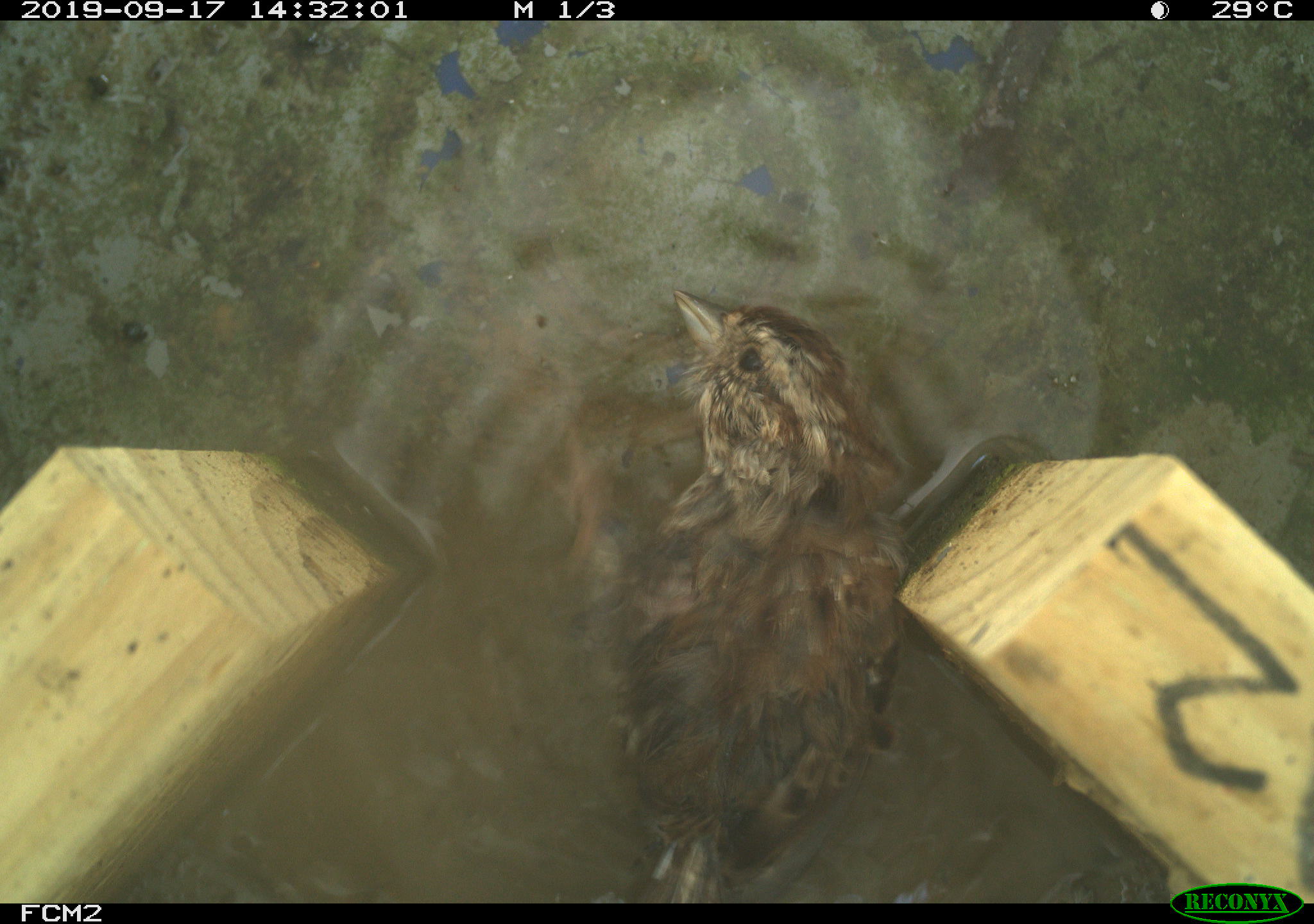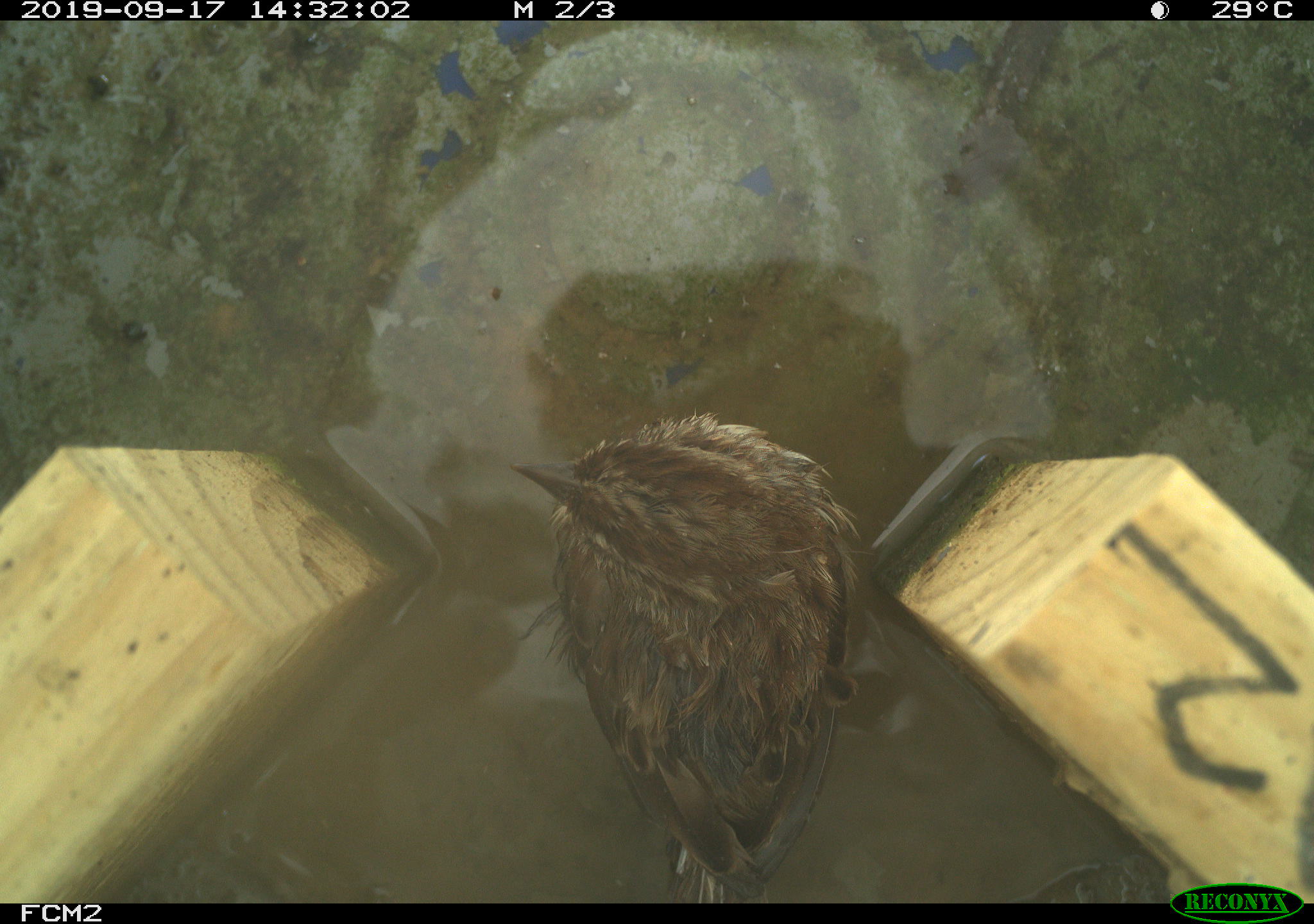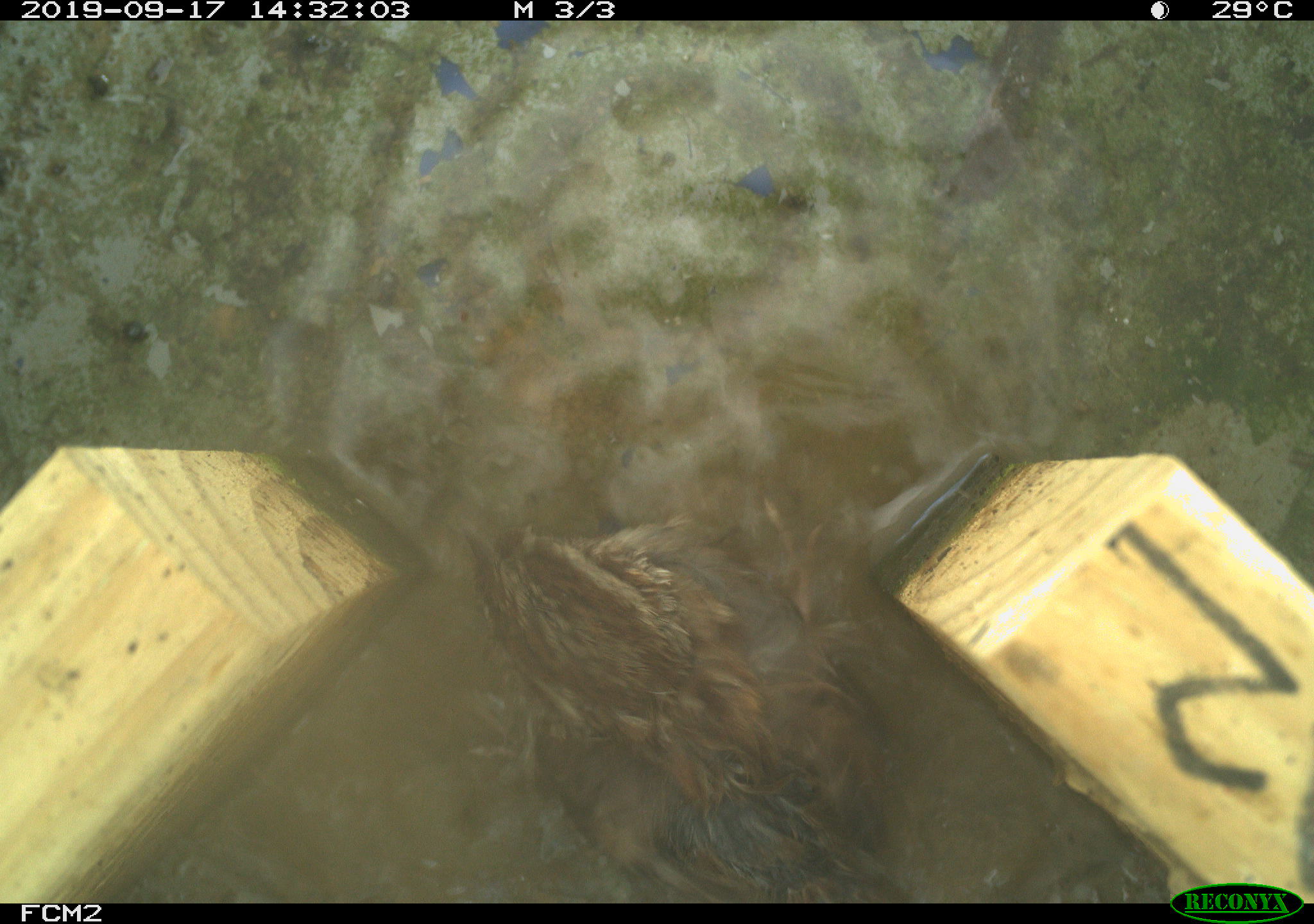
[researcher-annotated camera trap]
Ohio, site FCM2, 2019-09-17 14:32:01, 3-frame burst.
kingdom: Animalia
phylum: Chordata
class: Aves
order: Passeriformes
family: Passerellidae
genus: Melospiza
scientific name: Melospiza melodia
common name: song sparrow